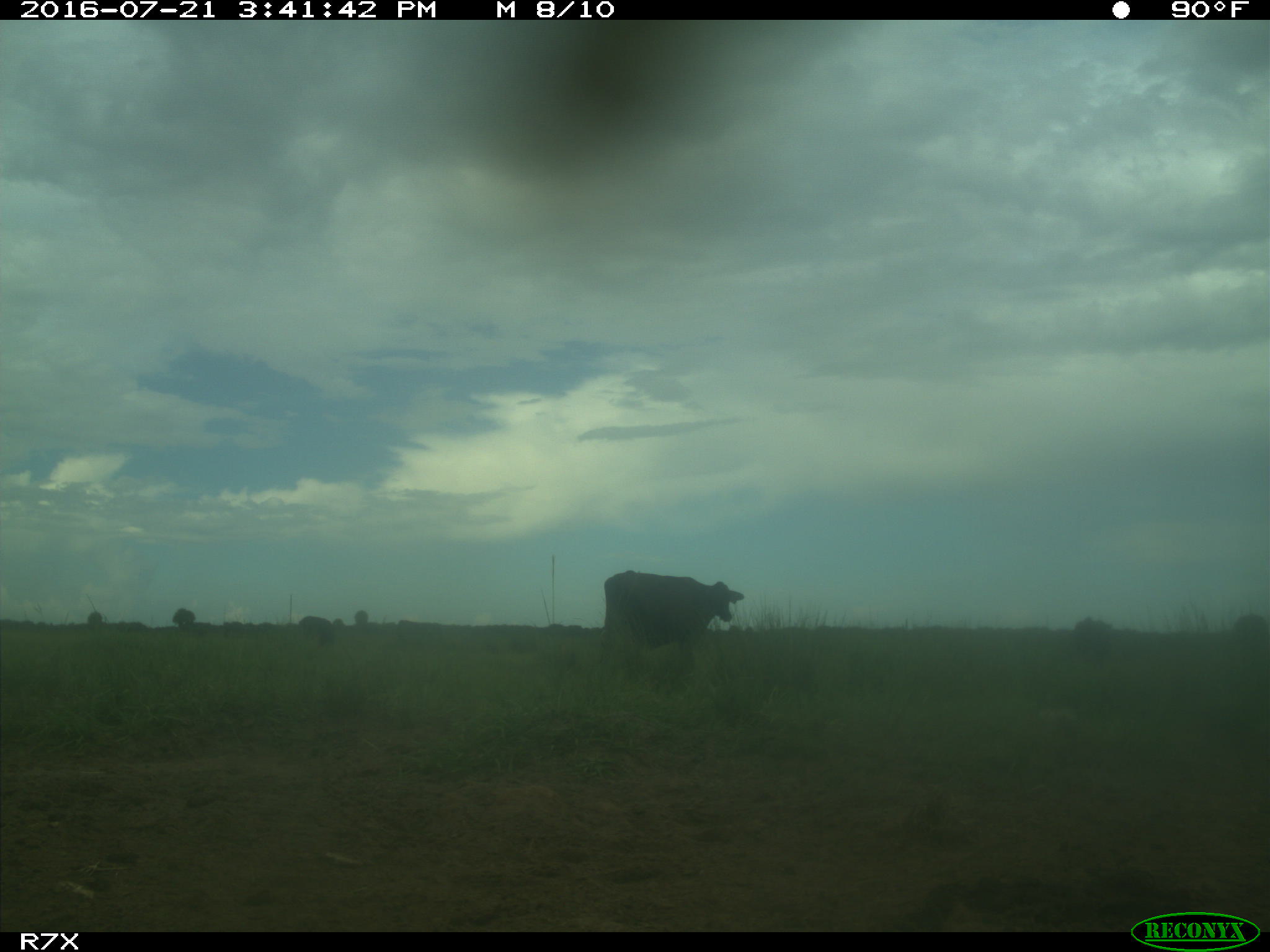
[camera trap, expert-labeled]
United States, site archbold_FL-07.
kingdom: Animalia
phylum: Chordata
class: Mammalia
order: Artiodactyla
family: Bovidae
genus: Bos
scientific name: Bos taurus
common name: domestic cow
Bos taurus (domestic cow).